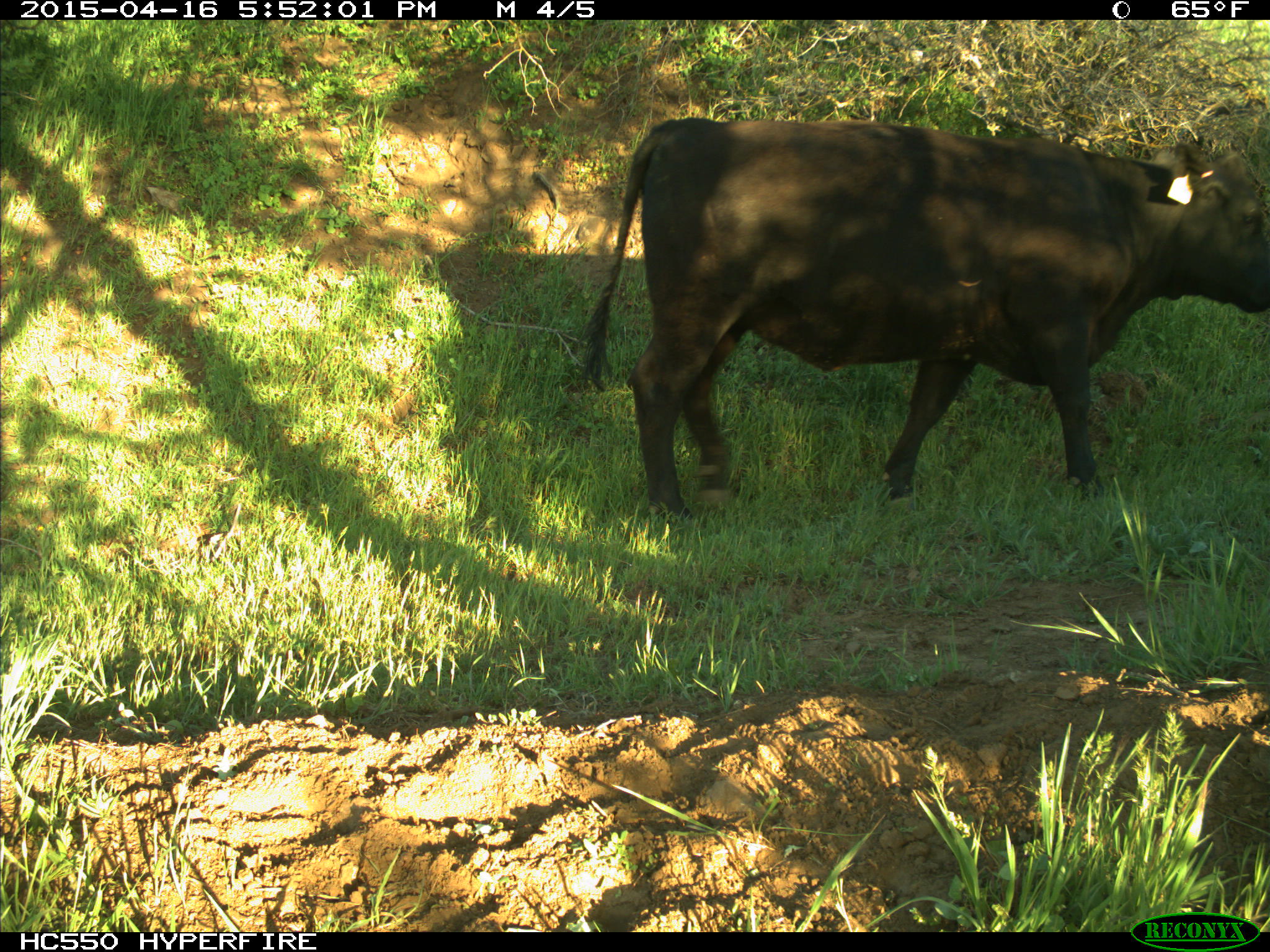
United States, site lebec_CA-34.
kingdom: Animalia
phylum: Chordata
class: Mammalia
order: Artiodactyla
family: Bovidae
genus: Bos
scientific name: Bos taurus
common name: domestic cow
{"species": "Bos taurus (domestic cow)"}